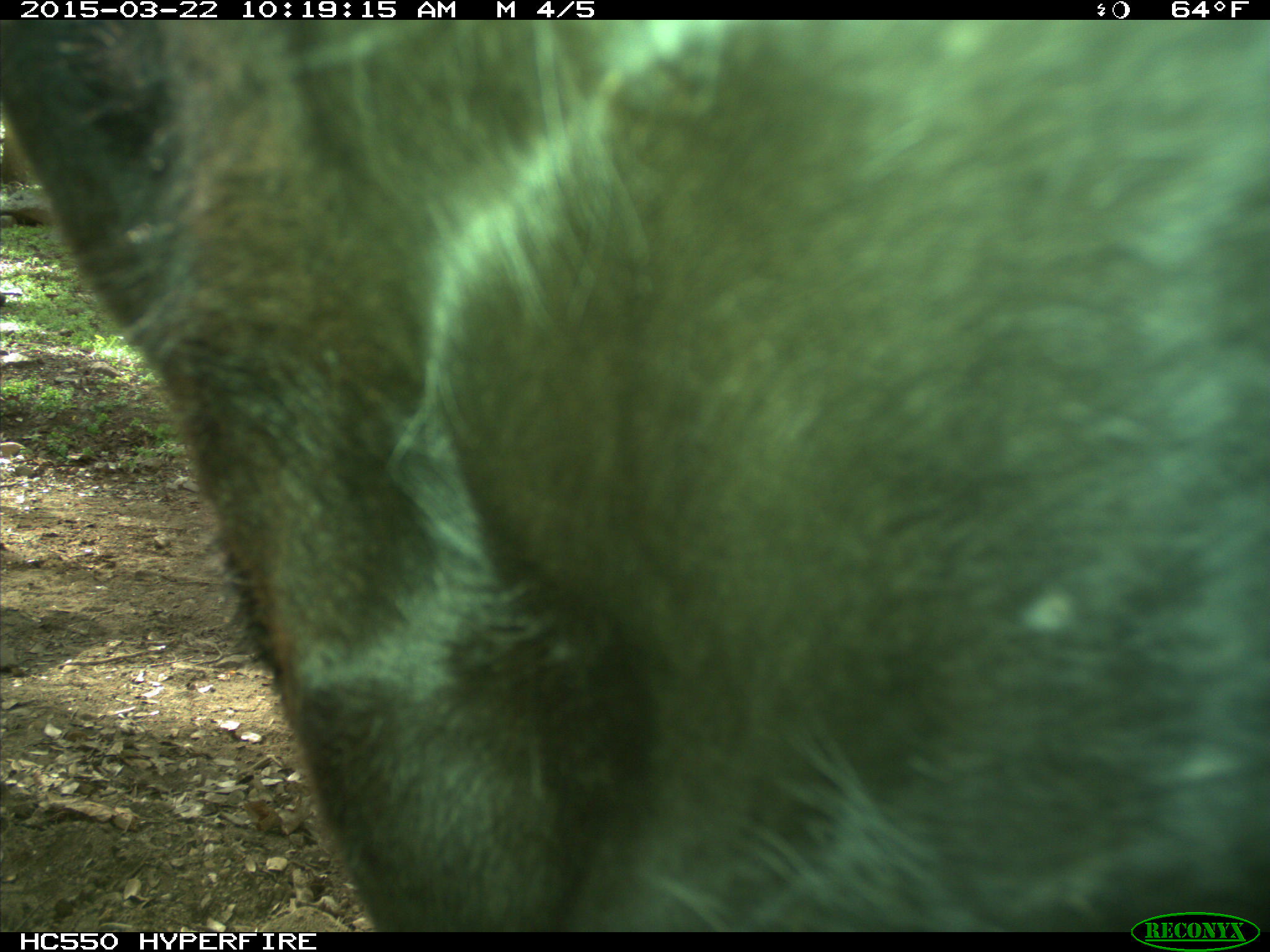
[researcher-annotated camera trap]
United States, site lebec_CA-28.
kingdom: Animalia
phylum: Chordata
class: Mammalia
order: Artiodactyla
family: Bovidae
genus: Bos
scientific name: Bos taurus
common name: domestic cow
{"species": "Bos taurus (domestic cow)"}